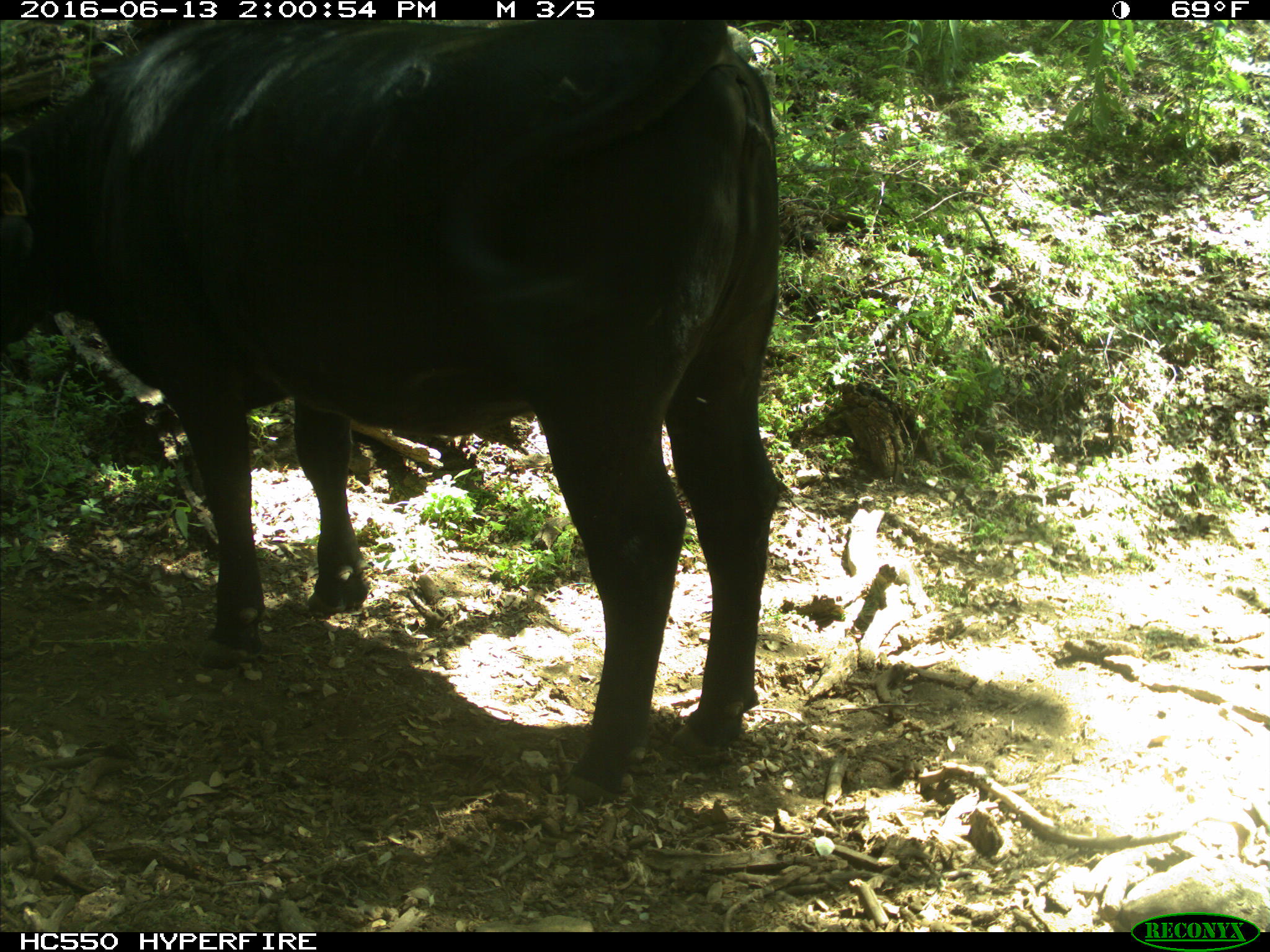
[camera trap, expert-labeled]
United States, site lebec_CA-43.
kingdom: Animalia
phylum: Chordata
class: Mammalia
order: Artiodactyla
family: Bovidae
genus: Bos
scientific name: Bos taurus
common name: domestic cow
Bos taurus (domestic cow).